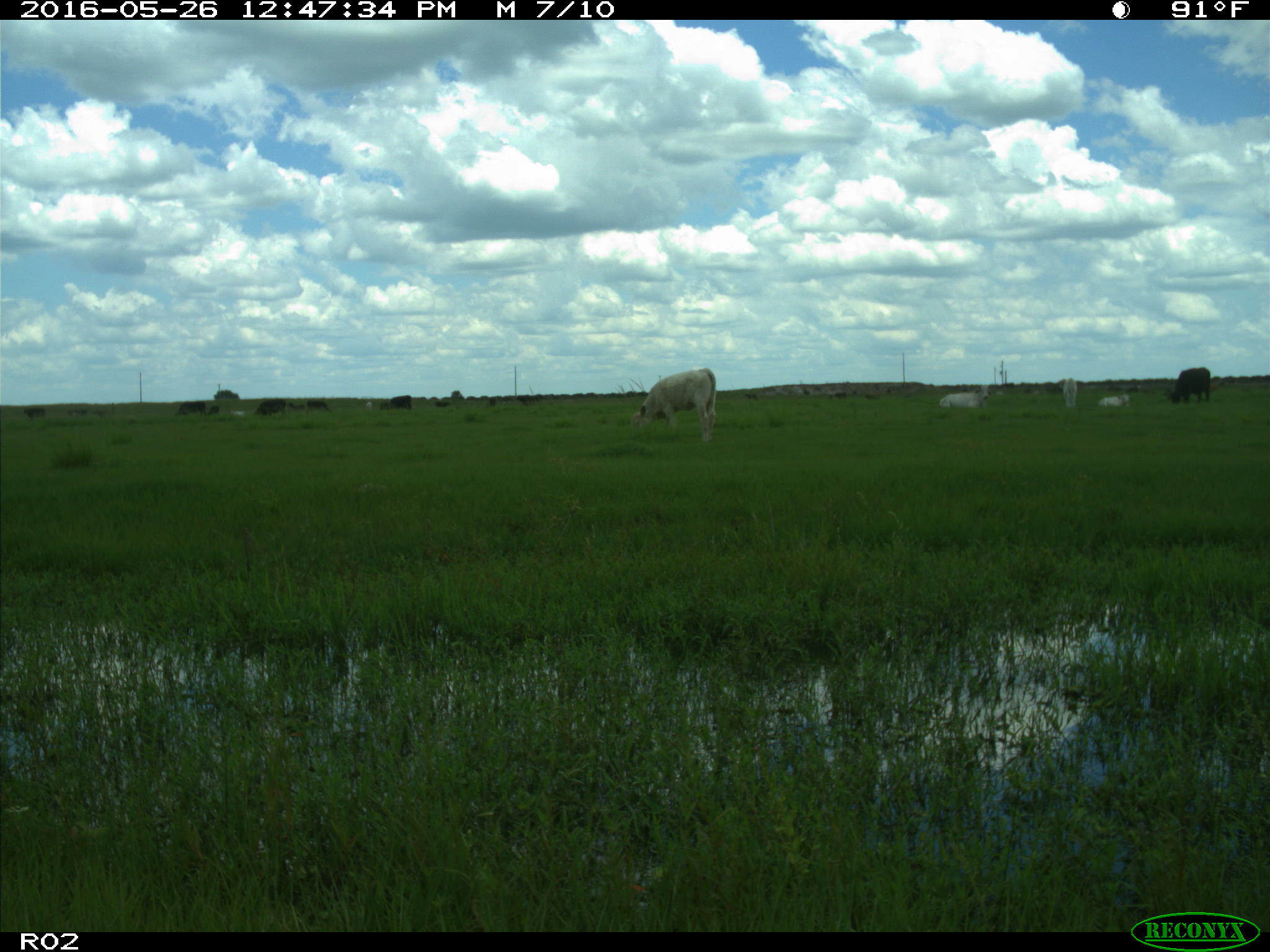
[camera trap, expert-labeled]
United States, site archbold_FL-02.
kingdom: Animalia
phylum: Chordata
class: Mammalia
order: Artiodactyla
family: Bovidae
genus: Bos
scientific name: Bos taurus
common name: domestic cow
Bos taurus (domestic cow).